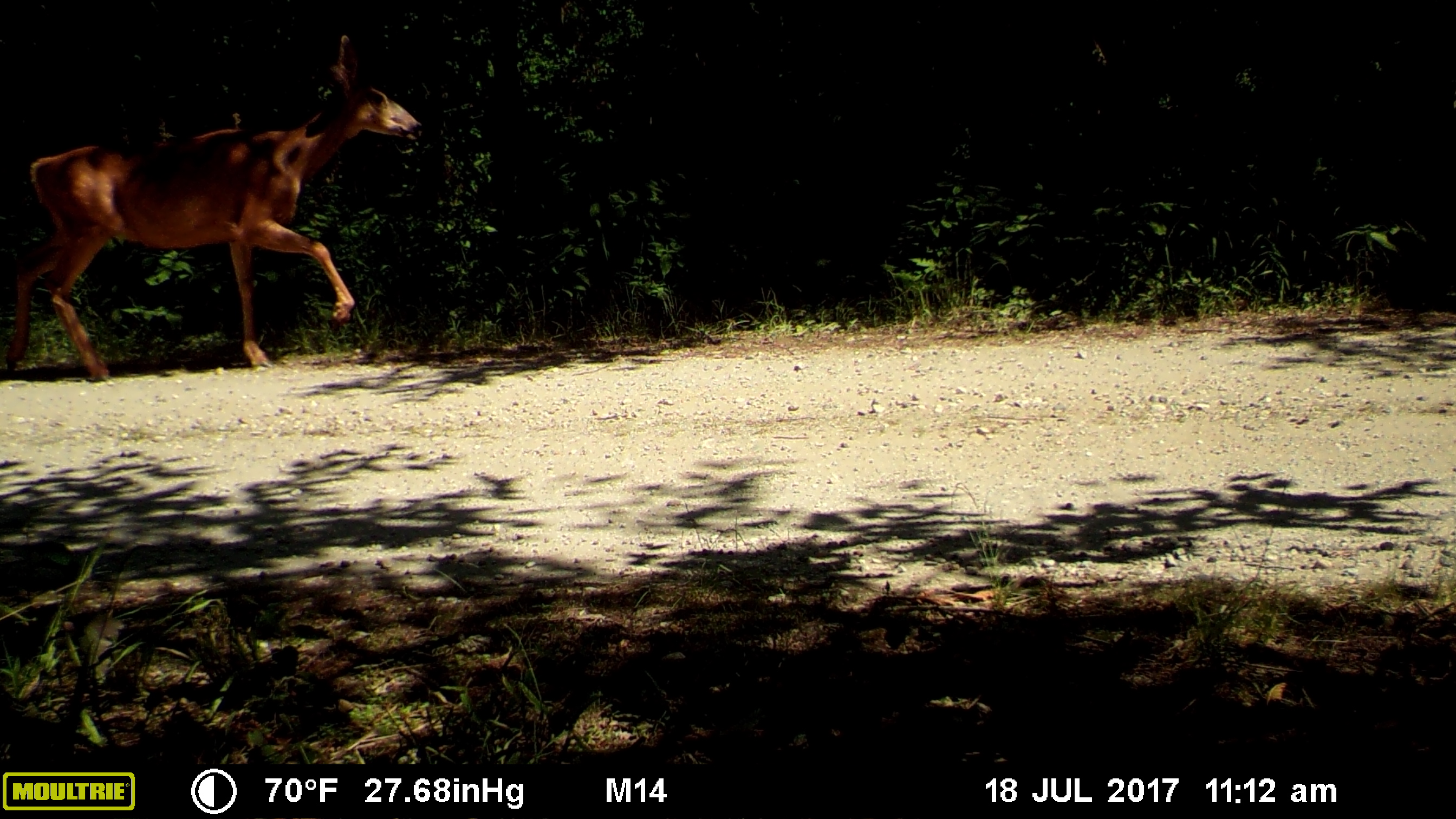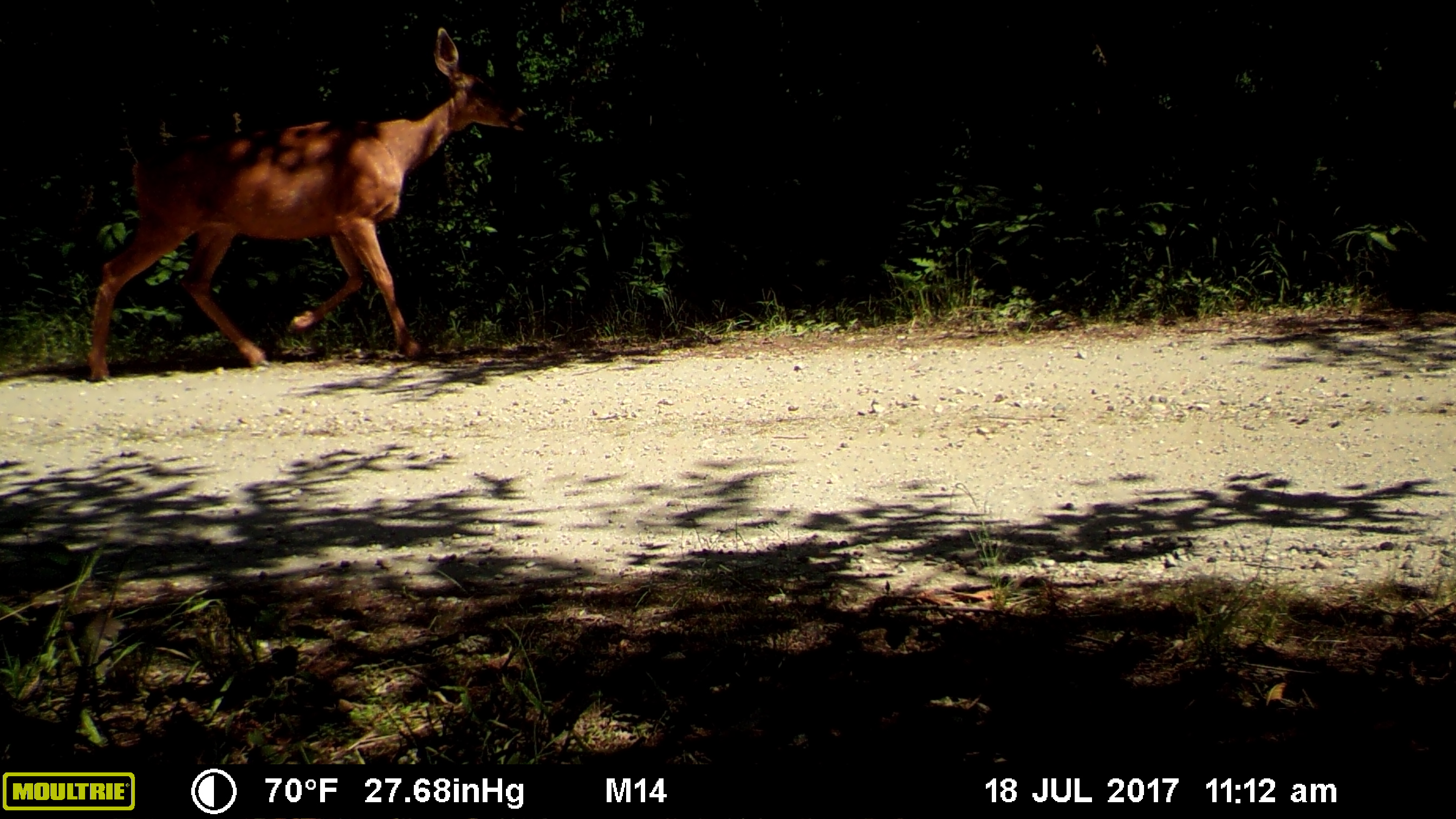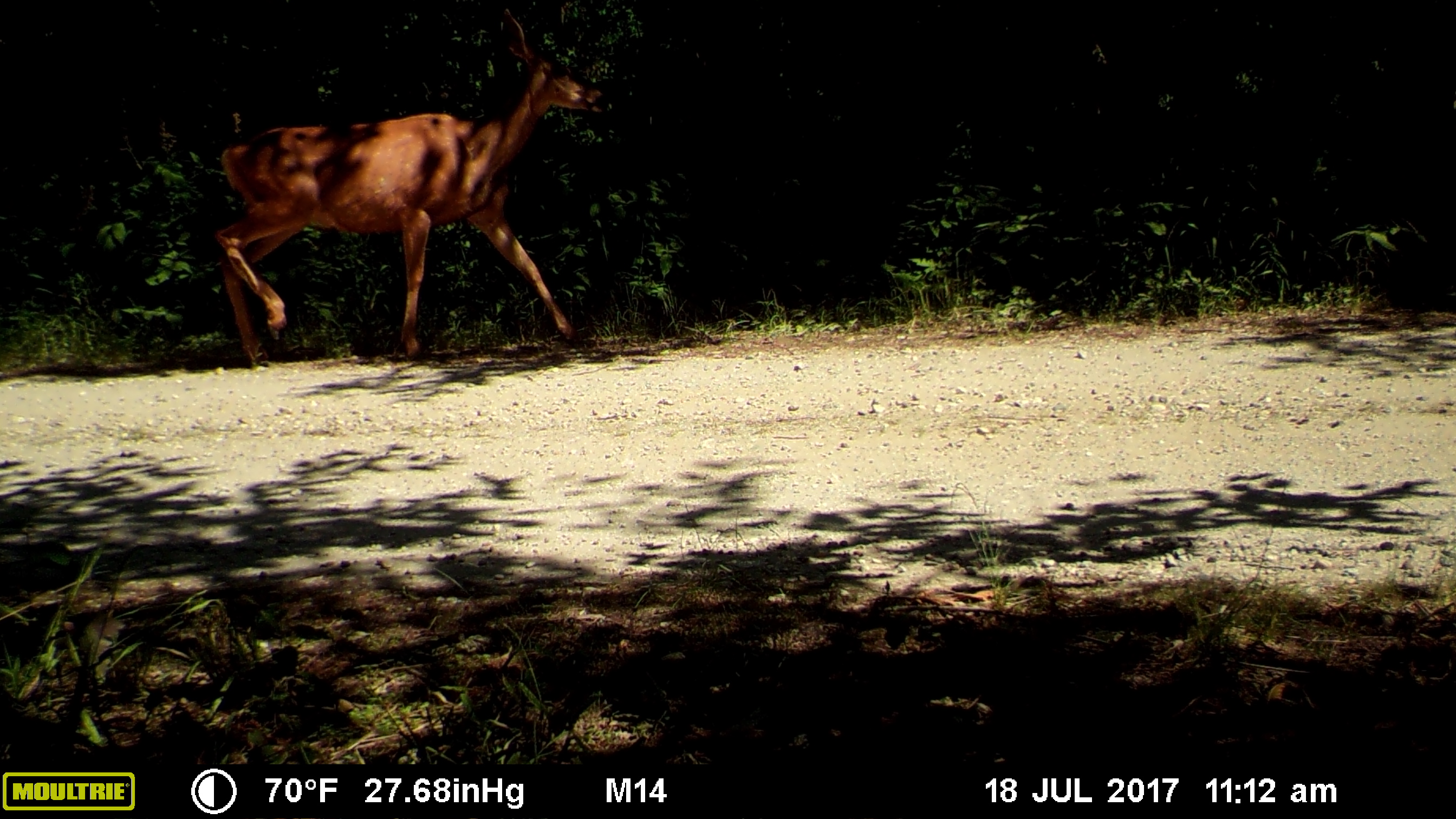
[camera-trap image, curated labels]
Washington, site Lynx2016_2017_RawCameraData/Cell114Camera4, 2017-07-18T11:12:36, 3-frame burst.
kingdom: Animalia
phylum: Chordata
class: Mammalia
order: Artiodactyla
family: Cervidae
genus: Odocoileus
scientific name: Odocoileus hemionus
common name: mule deer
Odocoileus hemionus (mule deer). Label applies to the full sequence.